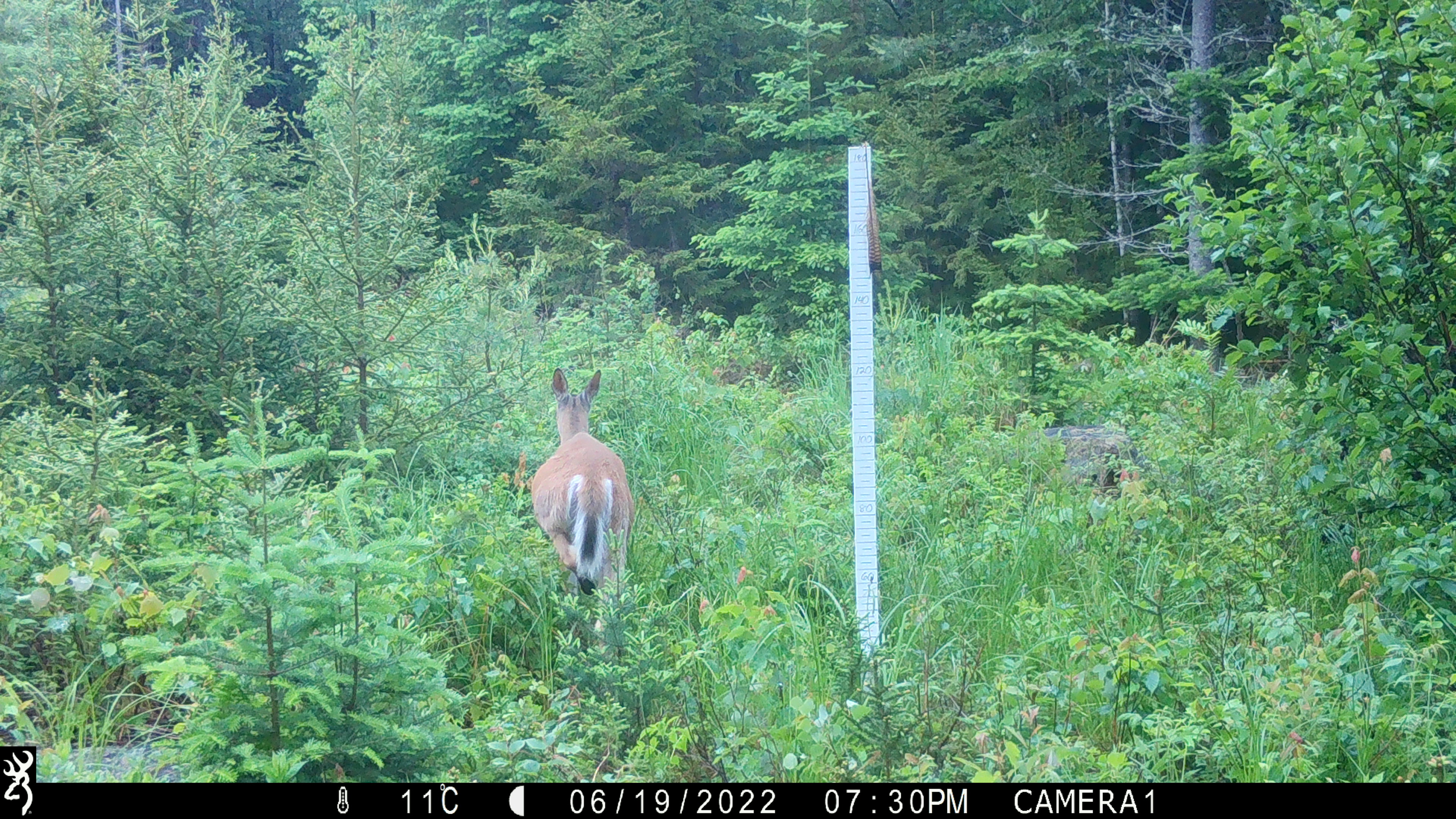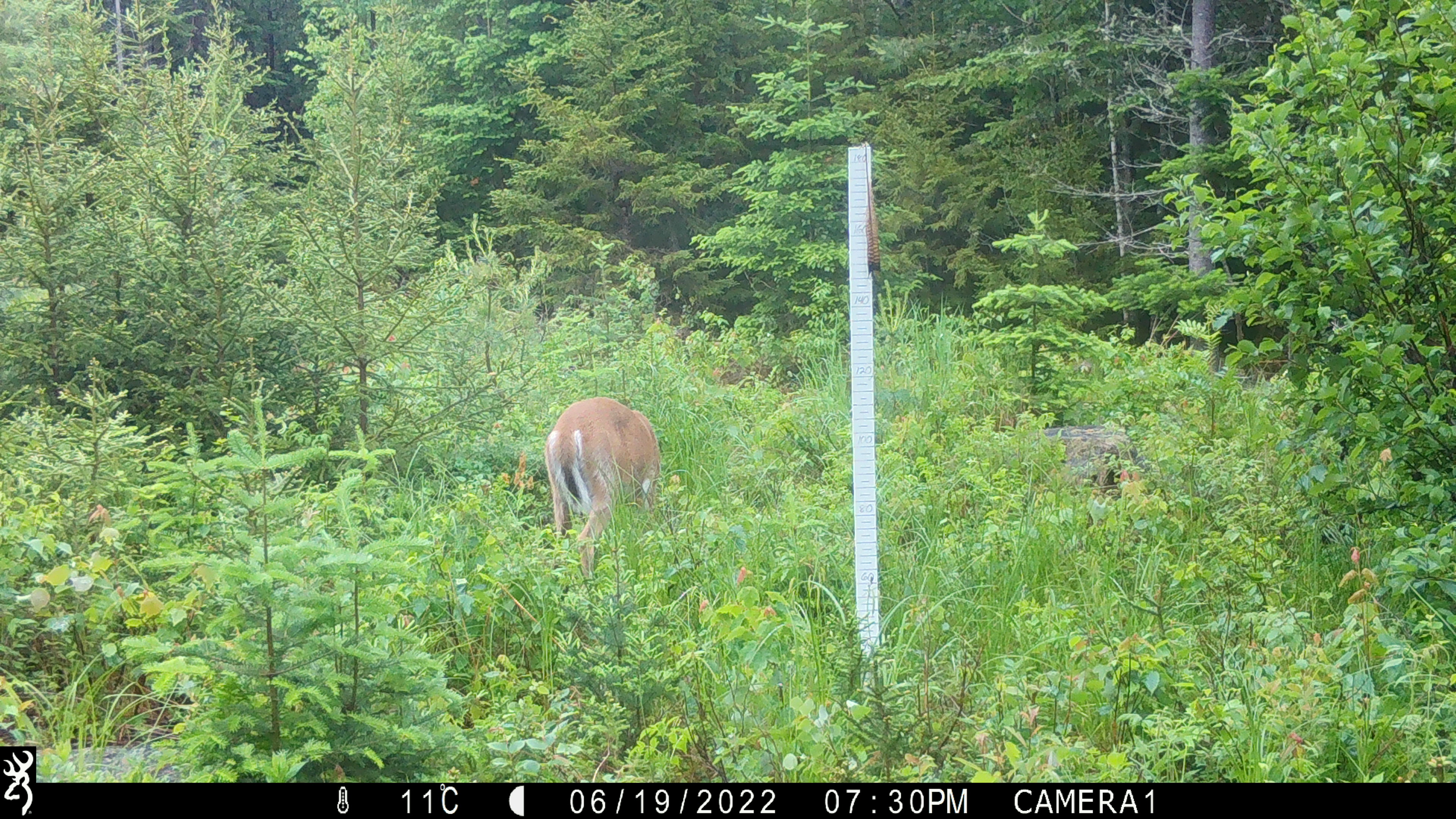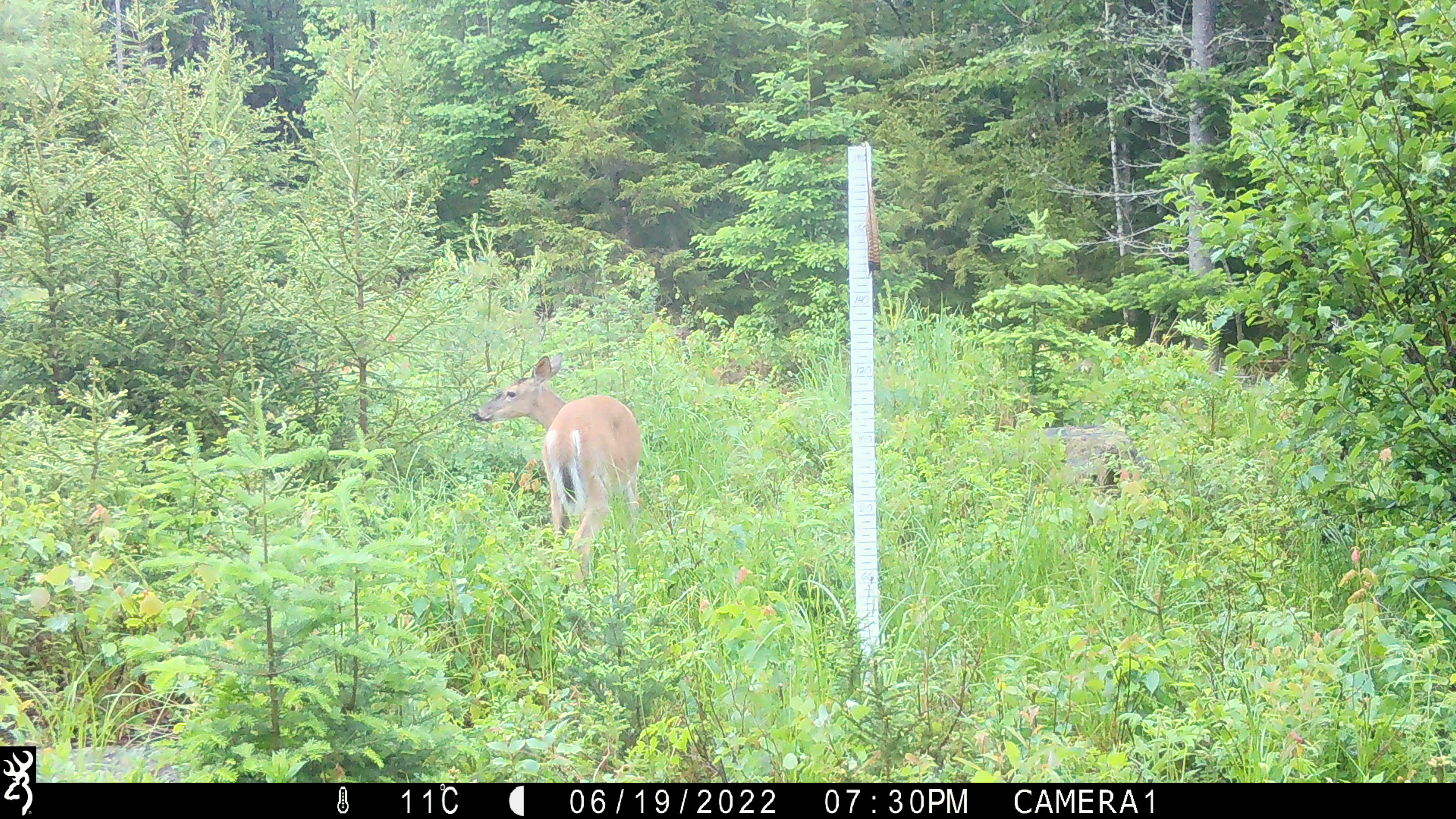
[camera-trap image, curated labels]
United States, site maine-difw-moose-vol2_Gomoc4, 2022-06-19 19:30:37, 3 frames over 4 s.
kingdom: Animalia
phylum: Chordata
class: Mammalia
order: Artiodactyla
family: Cervidae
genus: Odocoileus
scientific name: Odocoileus virginianus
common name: white-tailed deer